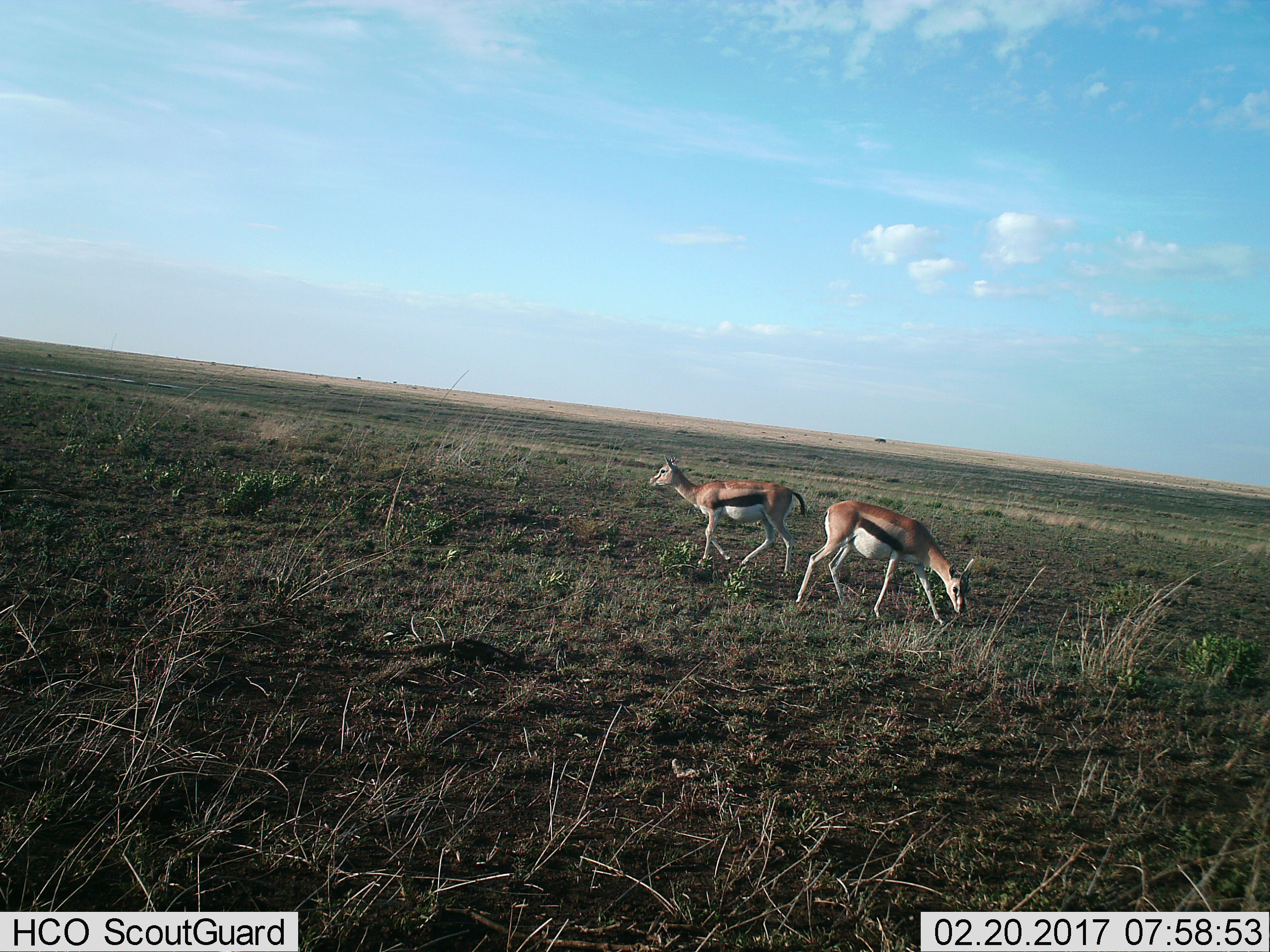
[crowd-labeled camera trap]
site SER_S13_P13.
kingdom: Animalia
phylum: Chordata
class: Mammalia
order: Artiodactyla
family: Bovidae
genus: Eudorcas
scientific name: Eudorcas thomsonii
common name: thomson's gazelle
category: gazellethomsons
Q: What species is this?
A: Gazellethomsons (thomson's gazelle) (Eudorcas thomsonii).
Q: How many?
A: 2.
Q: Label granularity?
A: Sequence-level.